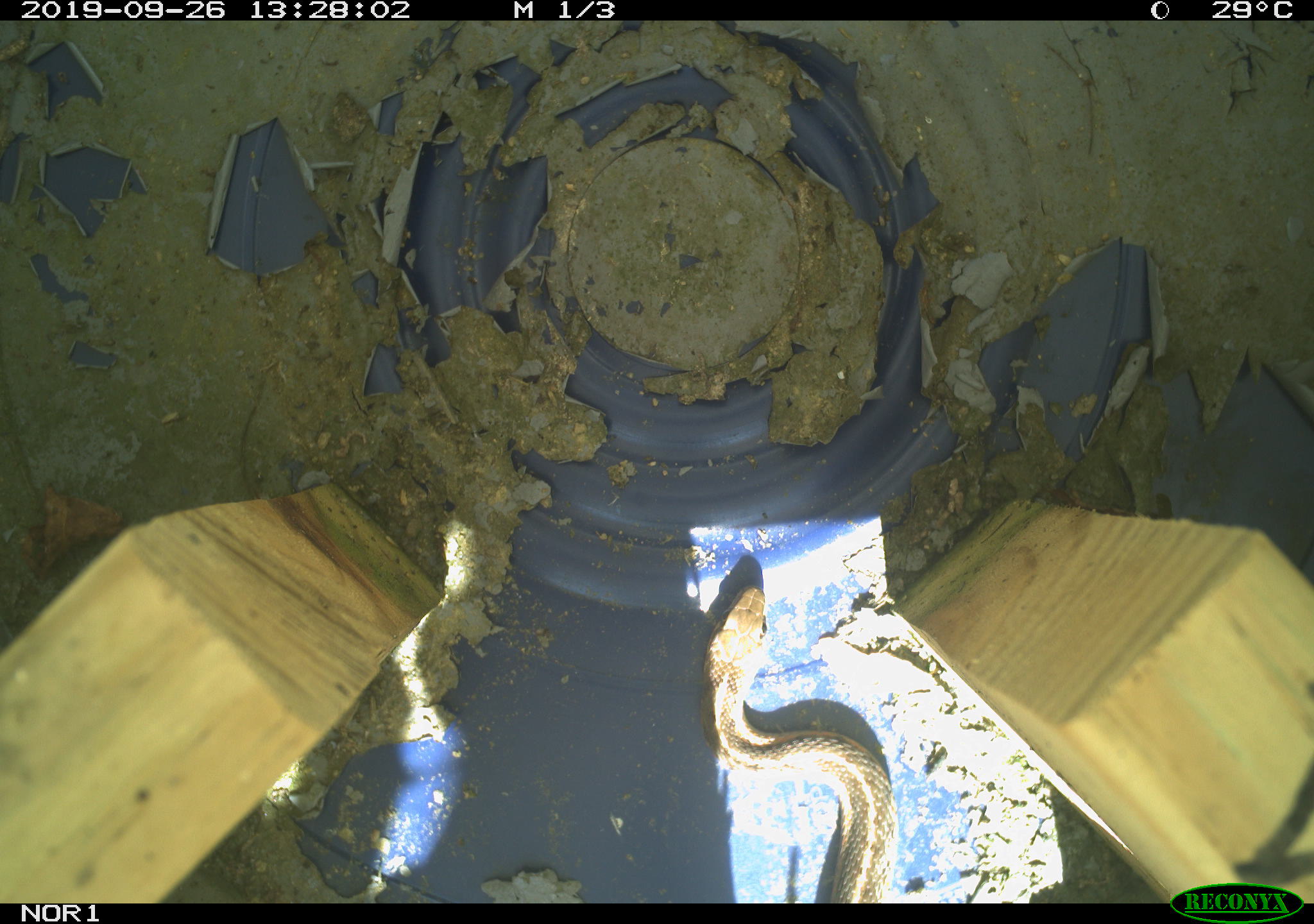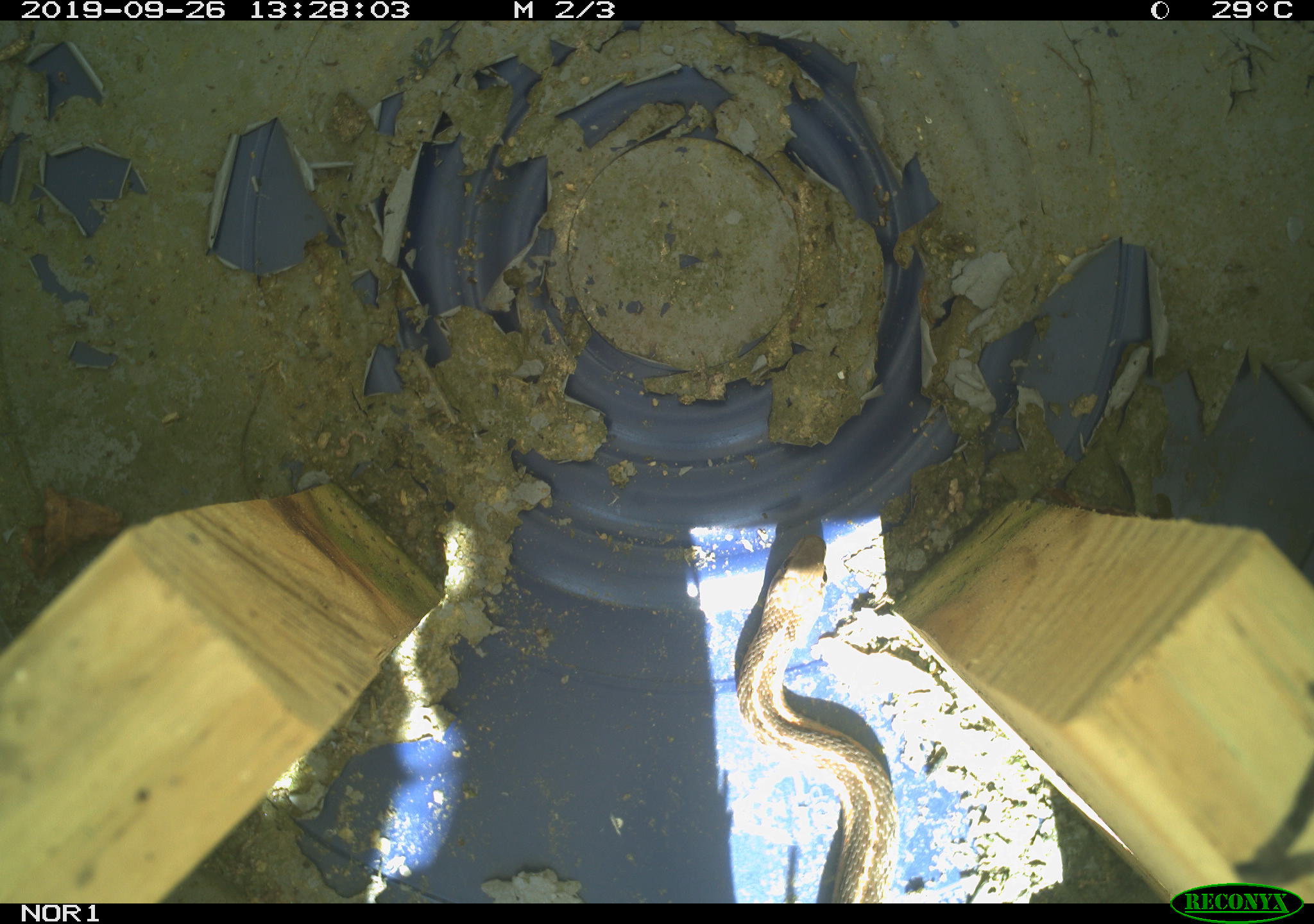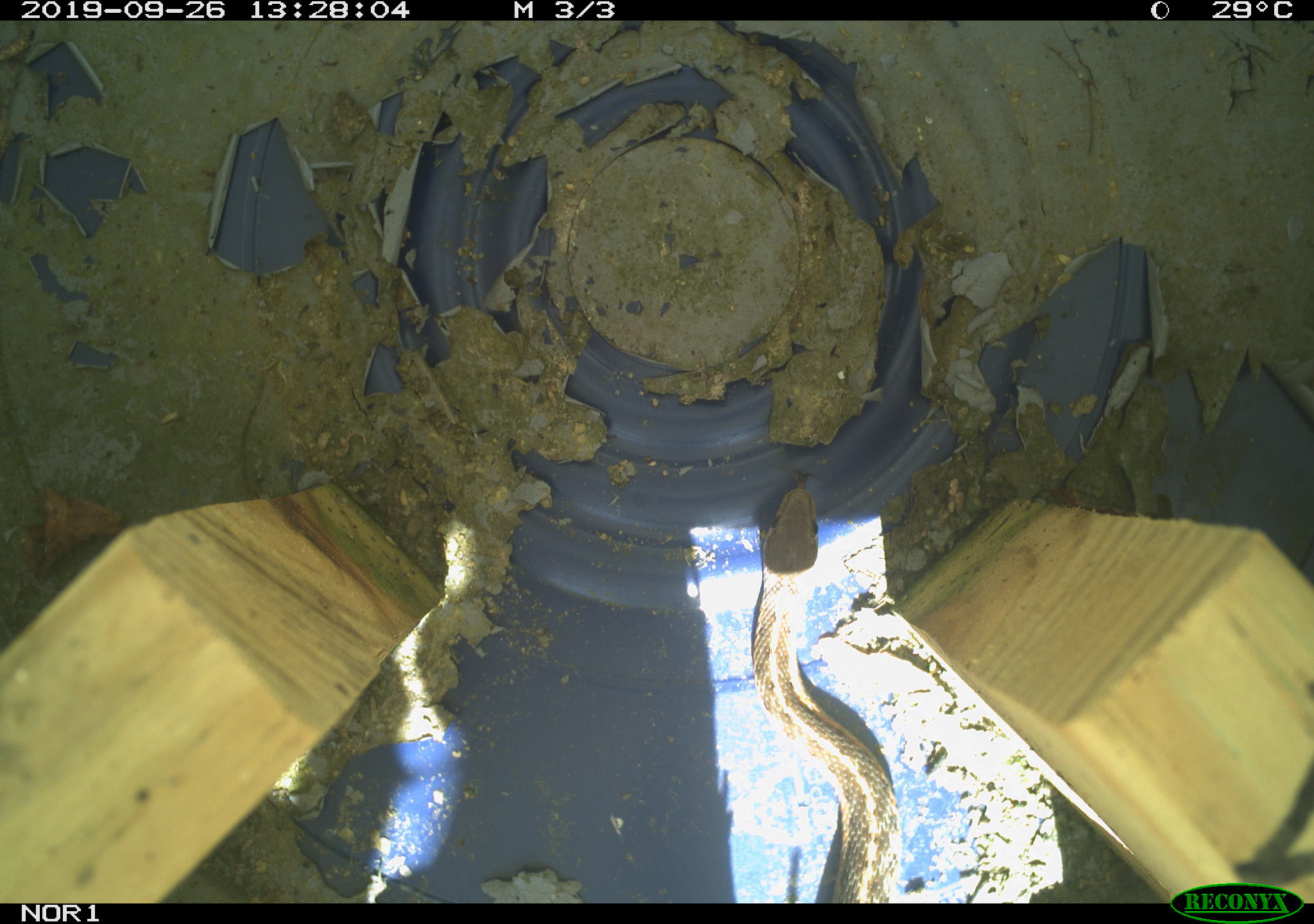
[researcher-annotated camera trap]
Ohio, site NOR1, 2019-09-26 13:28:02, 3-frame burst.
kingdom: Animalia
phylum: Chordata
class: Reptilia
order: Squamata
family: Colubridae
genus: Thamnophis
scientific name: Thamnophis sirtalis sirtalis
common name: eastern gartersnake